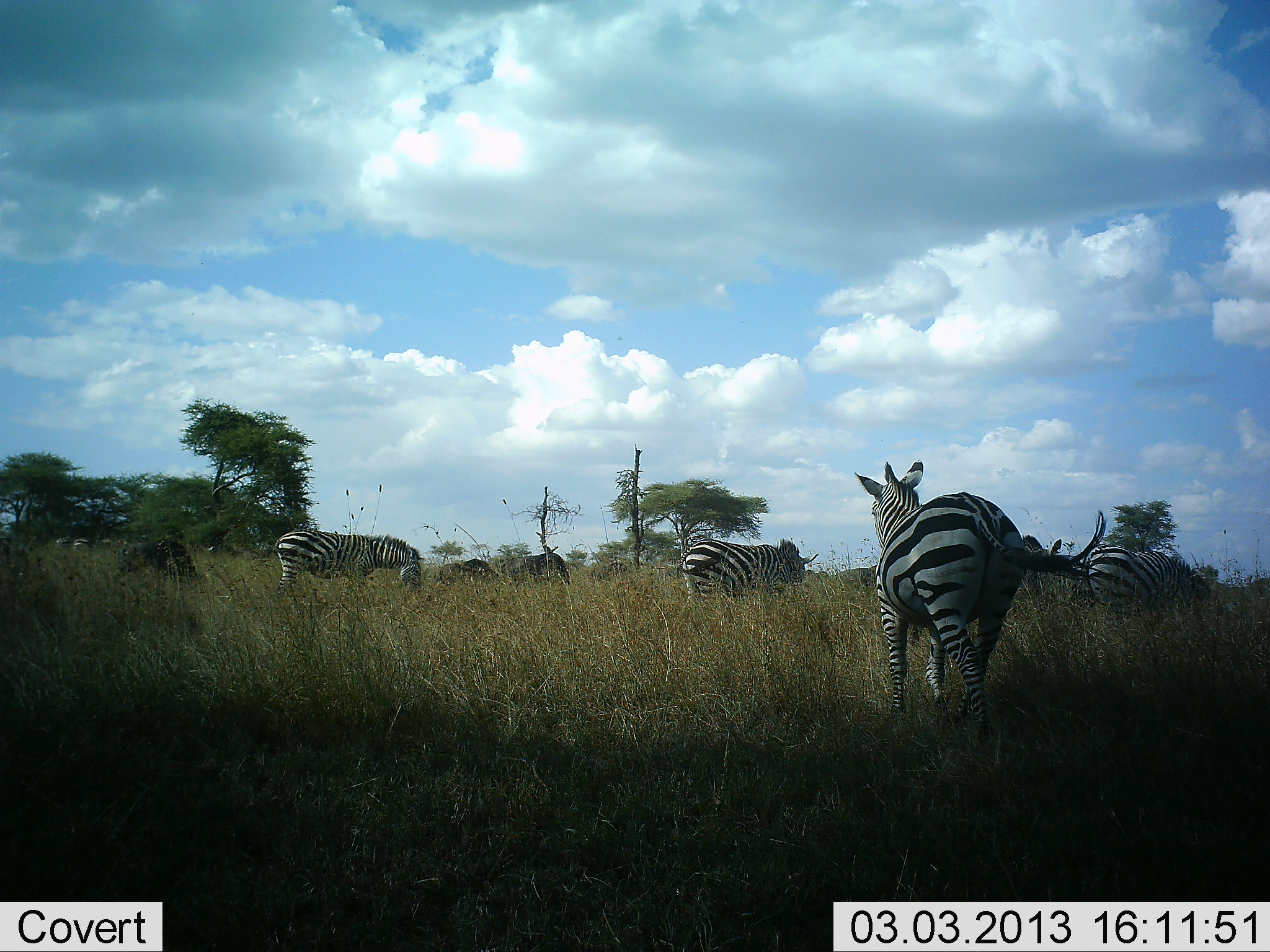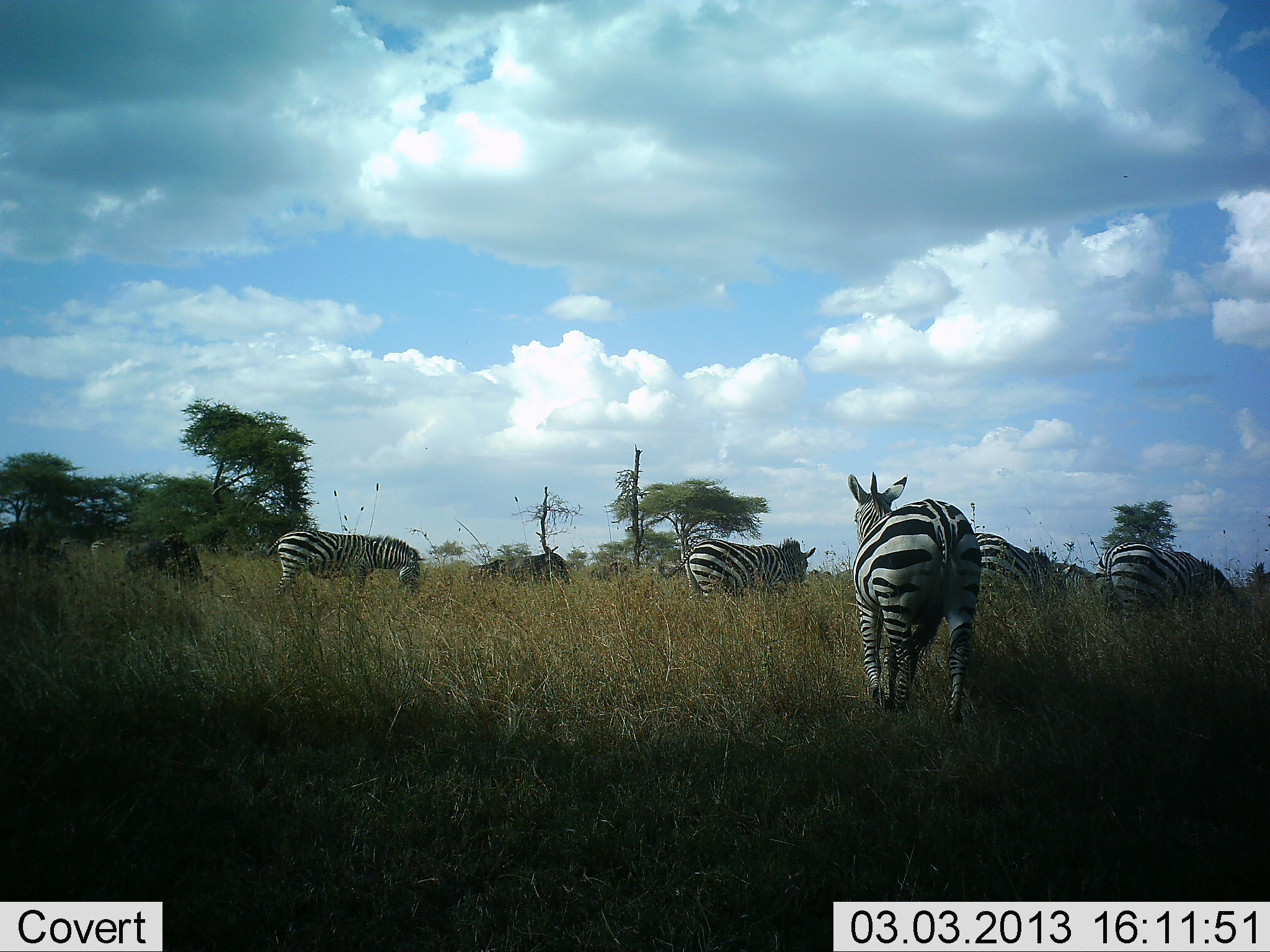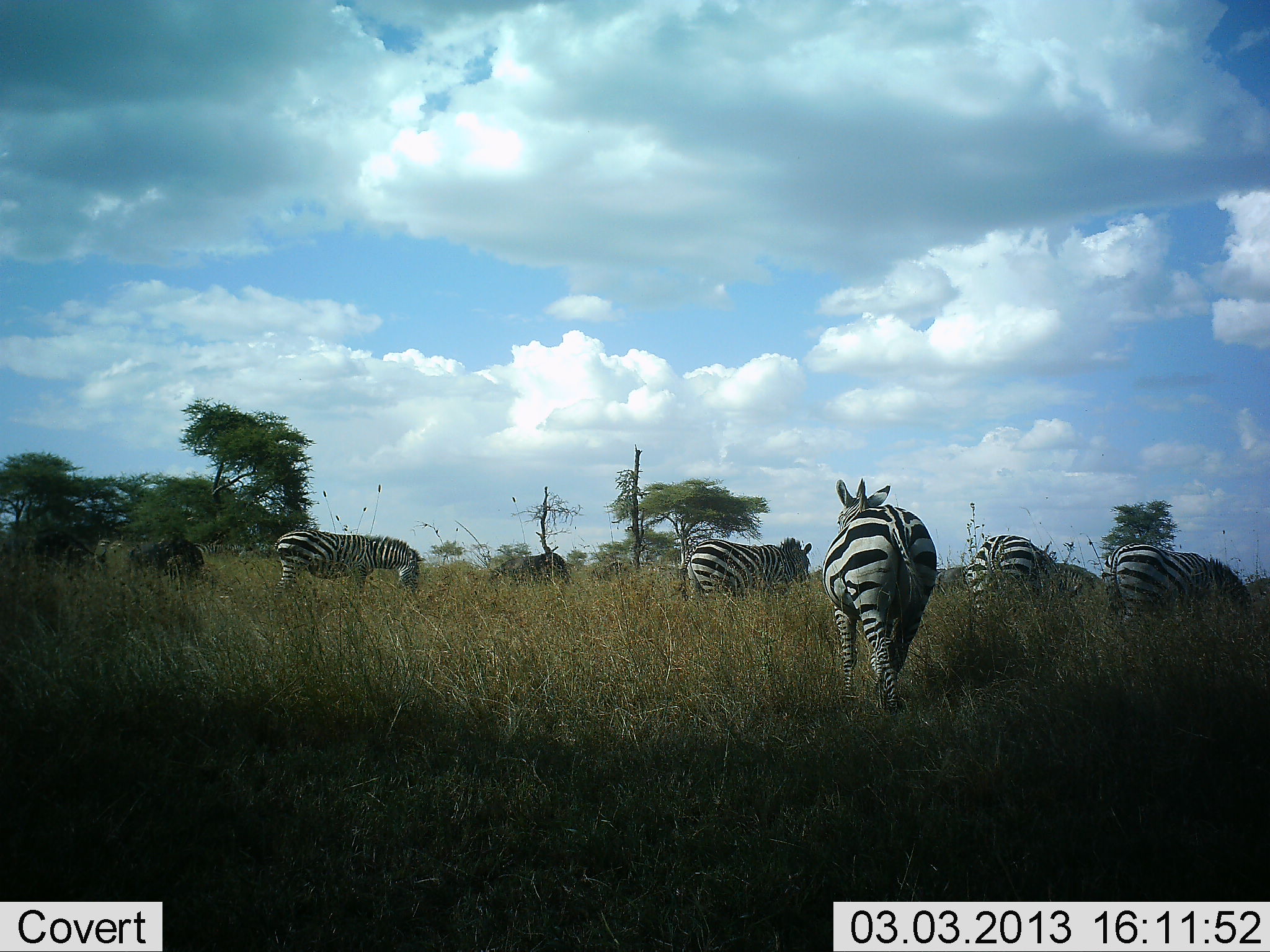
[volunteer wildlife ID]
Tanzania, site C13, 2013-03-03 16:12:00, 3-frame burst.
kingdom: Animalia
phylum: Chordata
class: Mammalia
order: Artiodactyla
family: Bovidae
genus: Connochaetes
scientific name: Connochaetes taurinus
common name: blue wildebeest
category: wildebeest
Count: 3.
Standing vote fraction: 29%.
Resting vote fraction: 5%.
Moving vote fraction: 67%.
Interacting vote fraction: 0%.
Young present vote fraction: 0%.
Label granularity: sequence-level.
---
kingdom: Animalia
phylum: Chordata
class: Mammalia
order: Perissodactyla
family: Equidae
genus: Equus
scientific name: Equus quagga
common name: plains zebra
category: zebra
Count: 6.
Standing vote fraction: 41%.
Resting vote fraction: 5%.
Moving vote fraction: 77%.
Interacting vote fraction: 2%.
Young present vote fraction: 0%.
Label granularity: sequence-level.